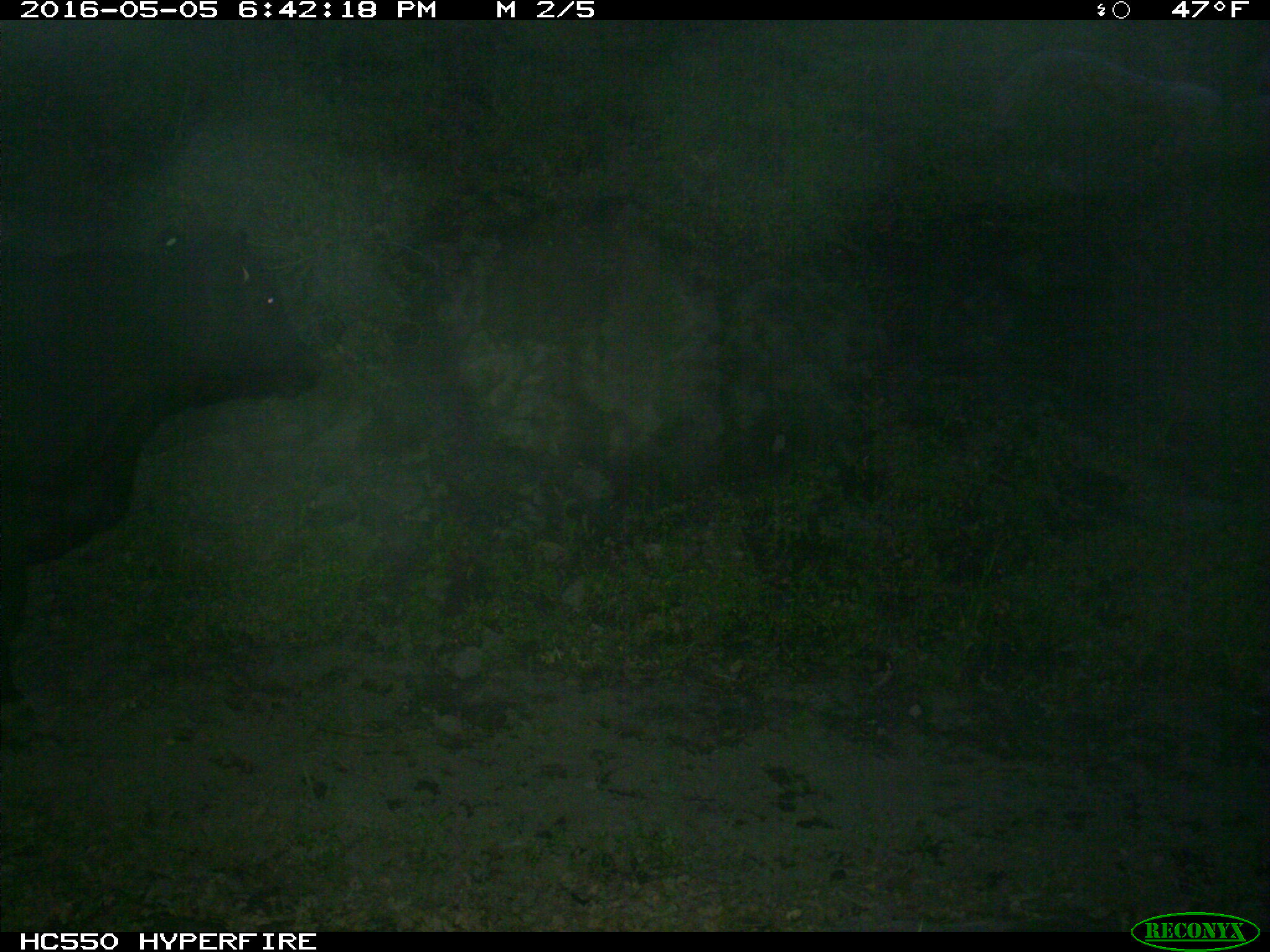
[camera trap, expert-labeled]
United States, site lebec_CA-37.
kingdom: Animalia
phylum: Chordata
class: Mammalia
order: Artiodactyla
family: Bovidae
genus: Bos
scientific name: Bos taurus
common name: domestic cow